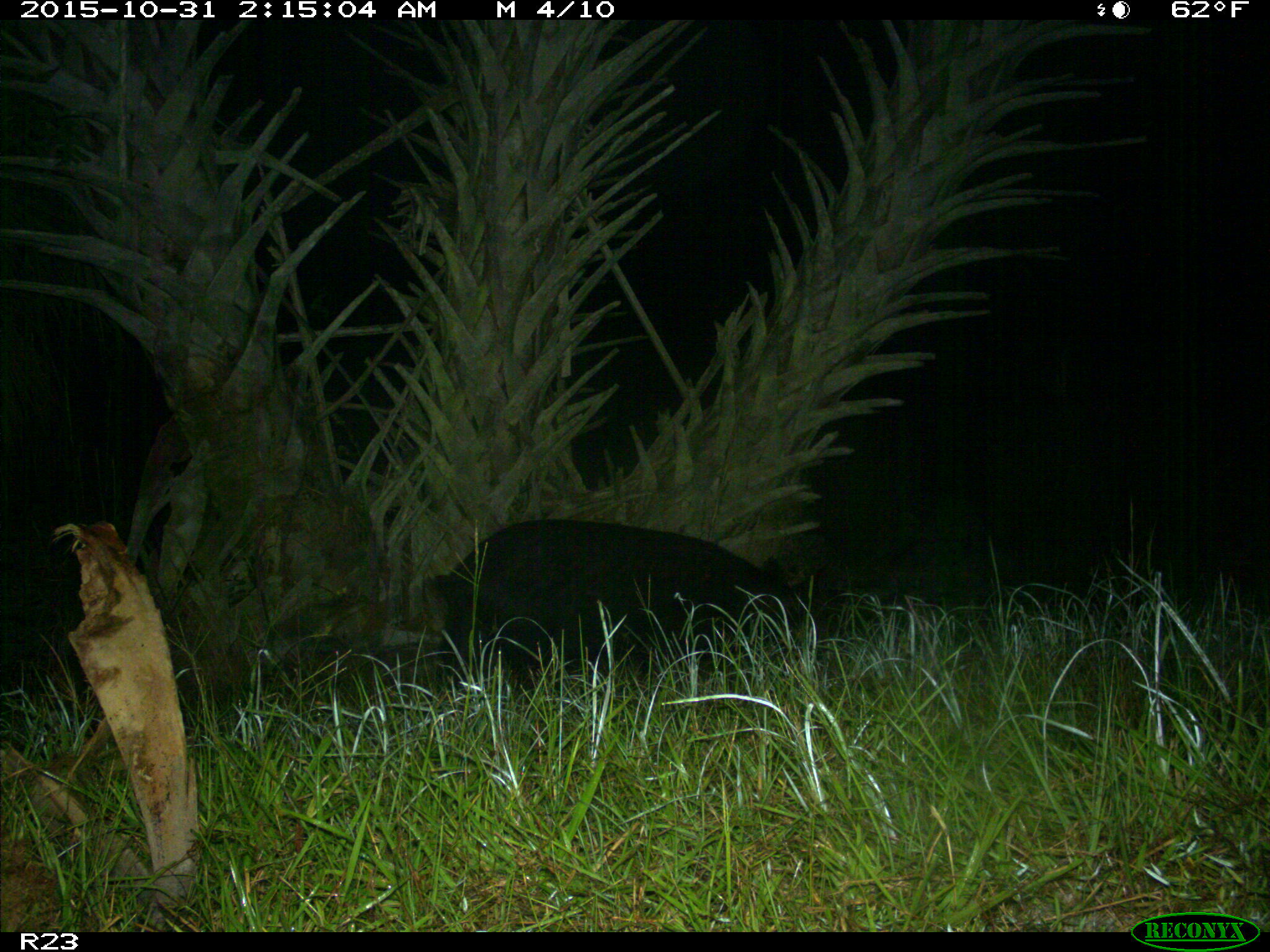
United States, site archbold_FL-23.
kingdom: Animalia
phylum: Chordata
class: Mammalia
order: Artiodactyla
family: Suidae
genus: Sus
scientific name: Sus scrofa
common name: wild boar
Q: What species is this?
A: Sus scrofa (wild boar).